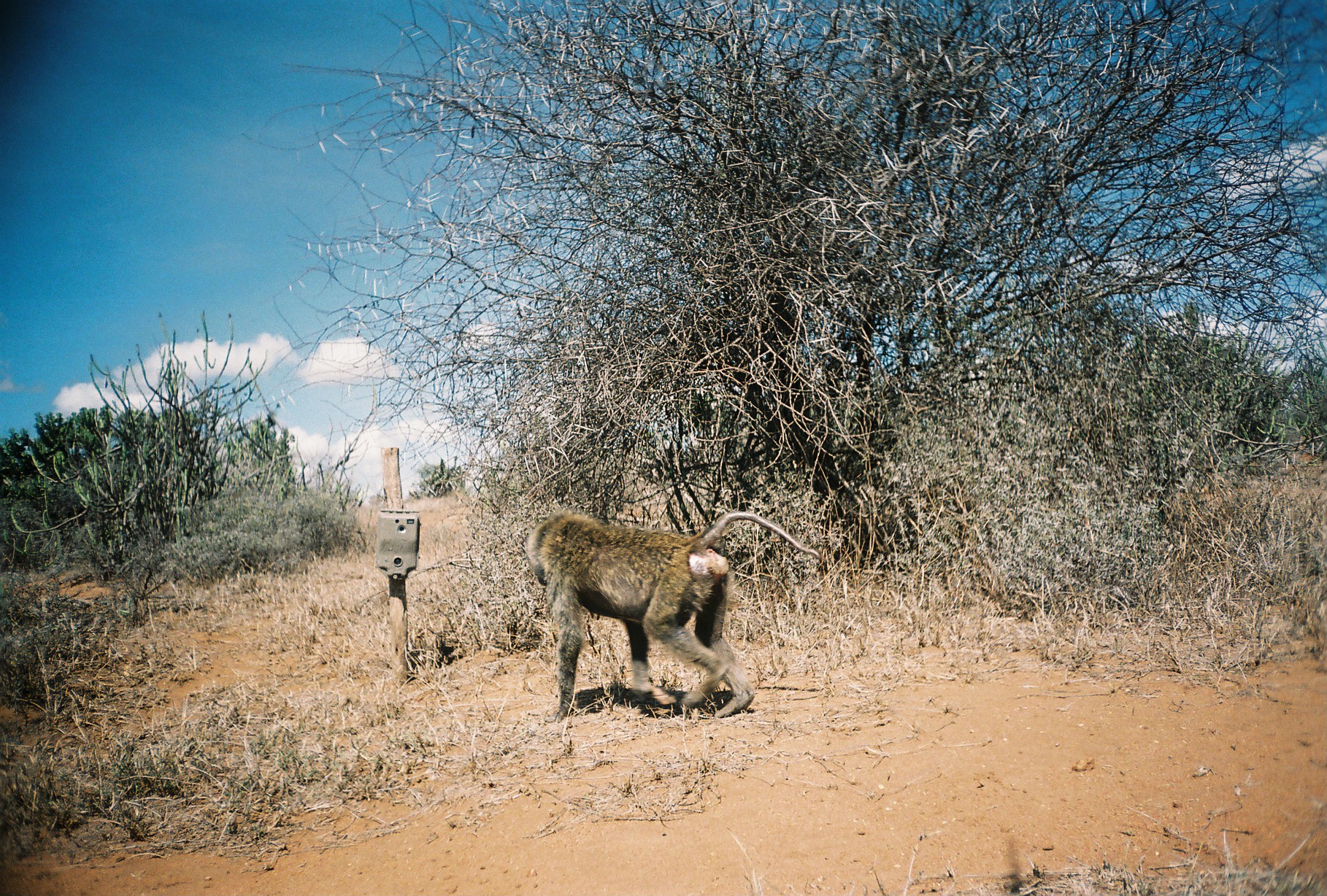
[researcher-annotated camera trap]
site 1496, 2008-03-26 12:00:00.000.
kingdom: Animalia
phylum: Chordata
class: Mammalia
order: Primates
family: Cercopithecidae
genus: Papio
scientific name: Papio anubis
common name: olive baboon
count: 1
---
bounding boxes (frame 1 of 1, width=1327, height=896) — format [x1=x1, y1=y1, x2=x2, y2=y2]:
papio anubis: [x1=524, y1=511, x2=821, y2=722]